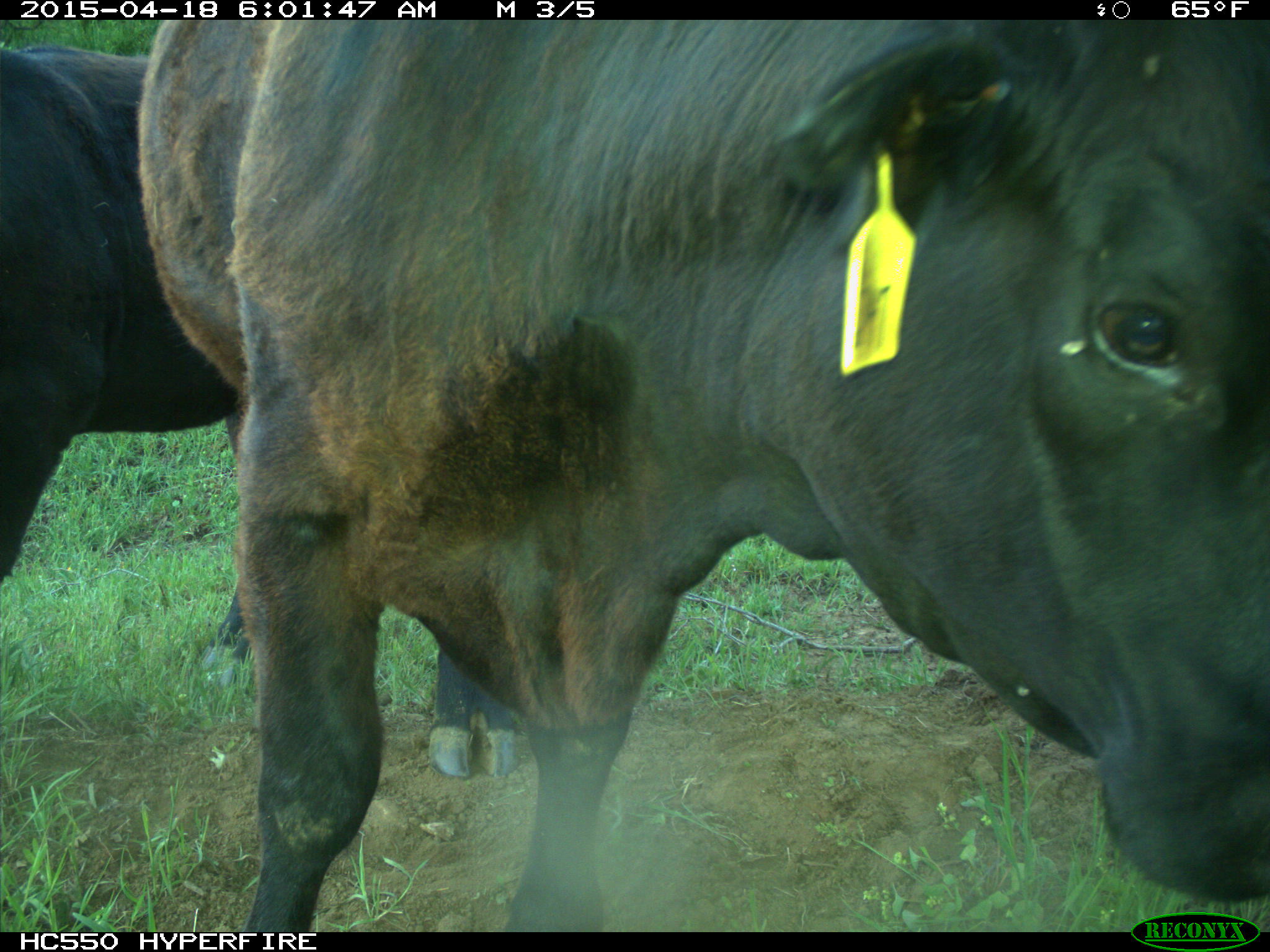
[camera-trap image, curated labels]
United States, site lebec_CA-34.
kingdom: Animalia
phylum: Chordata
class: Mammalia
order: Artiodactyla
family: Bovidae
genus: Bos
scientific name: Bos taurus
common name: domestic cow